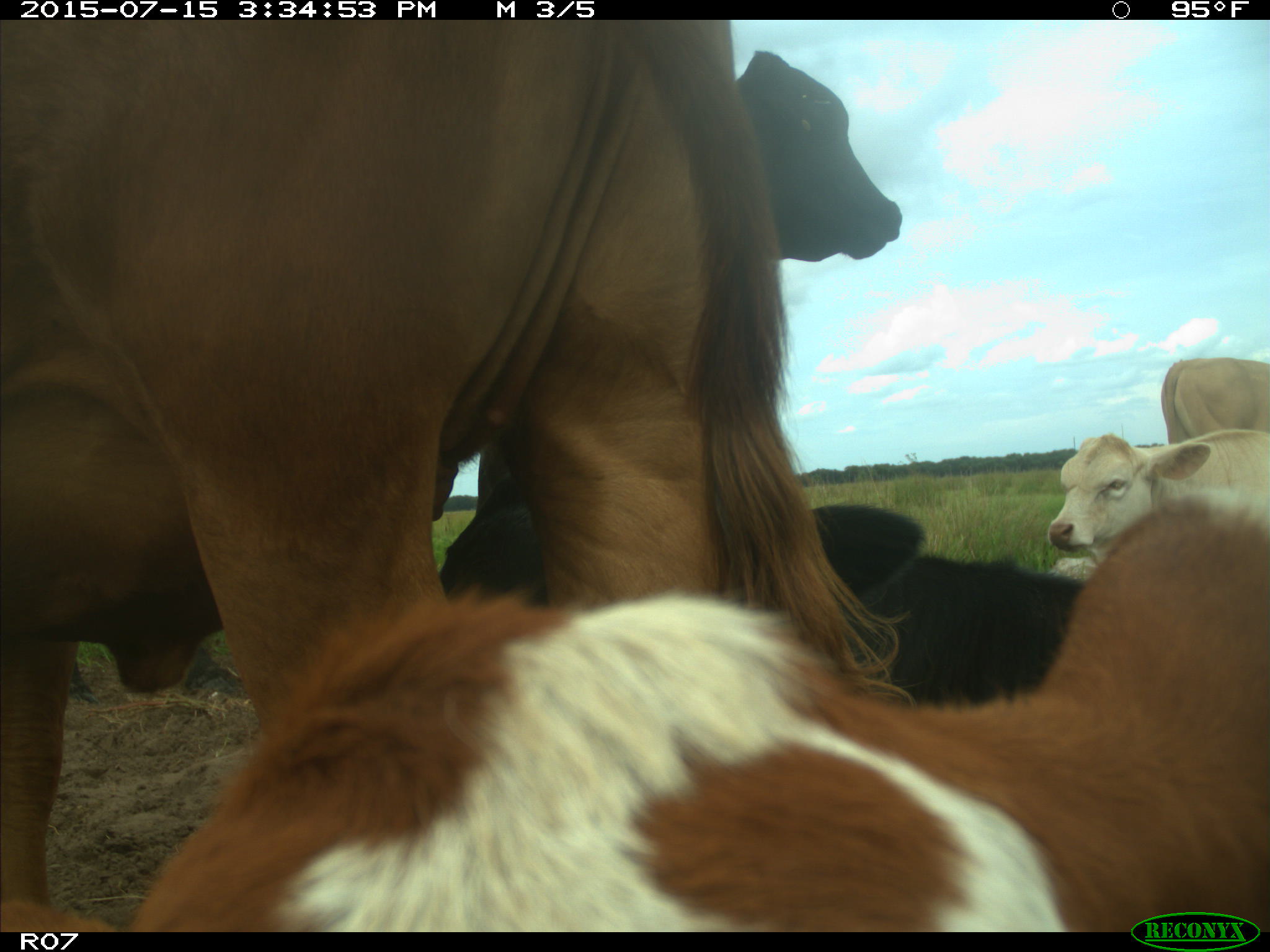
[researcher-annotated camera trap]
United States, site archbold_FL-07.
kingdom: Animalia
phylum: Chordata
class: Mammalia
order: Artiodactyla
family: Bovidae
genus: Bos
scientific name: Bos taurus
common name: domestic cow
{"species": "Bos taurus (domestic cow)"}